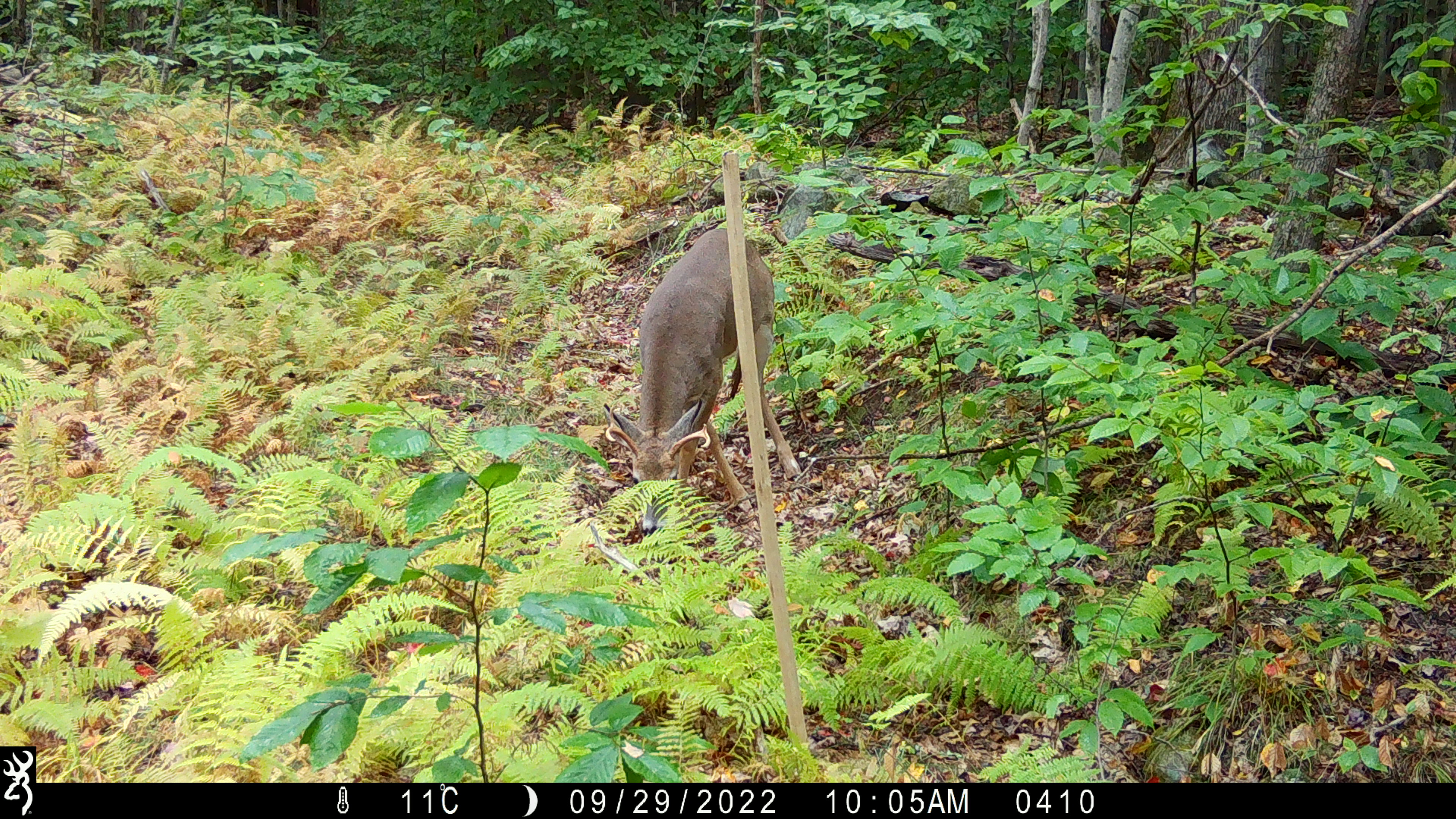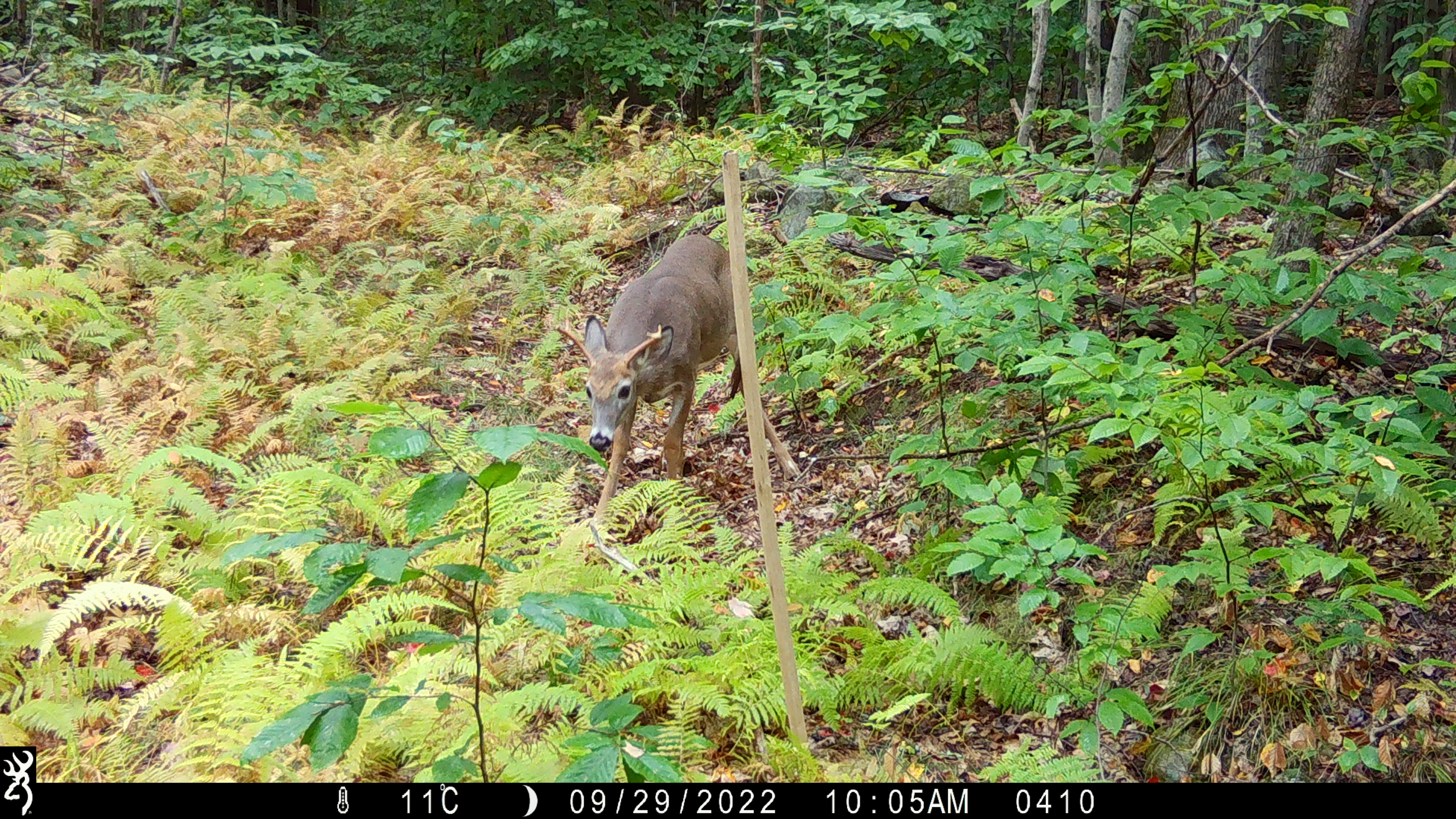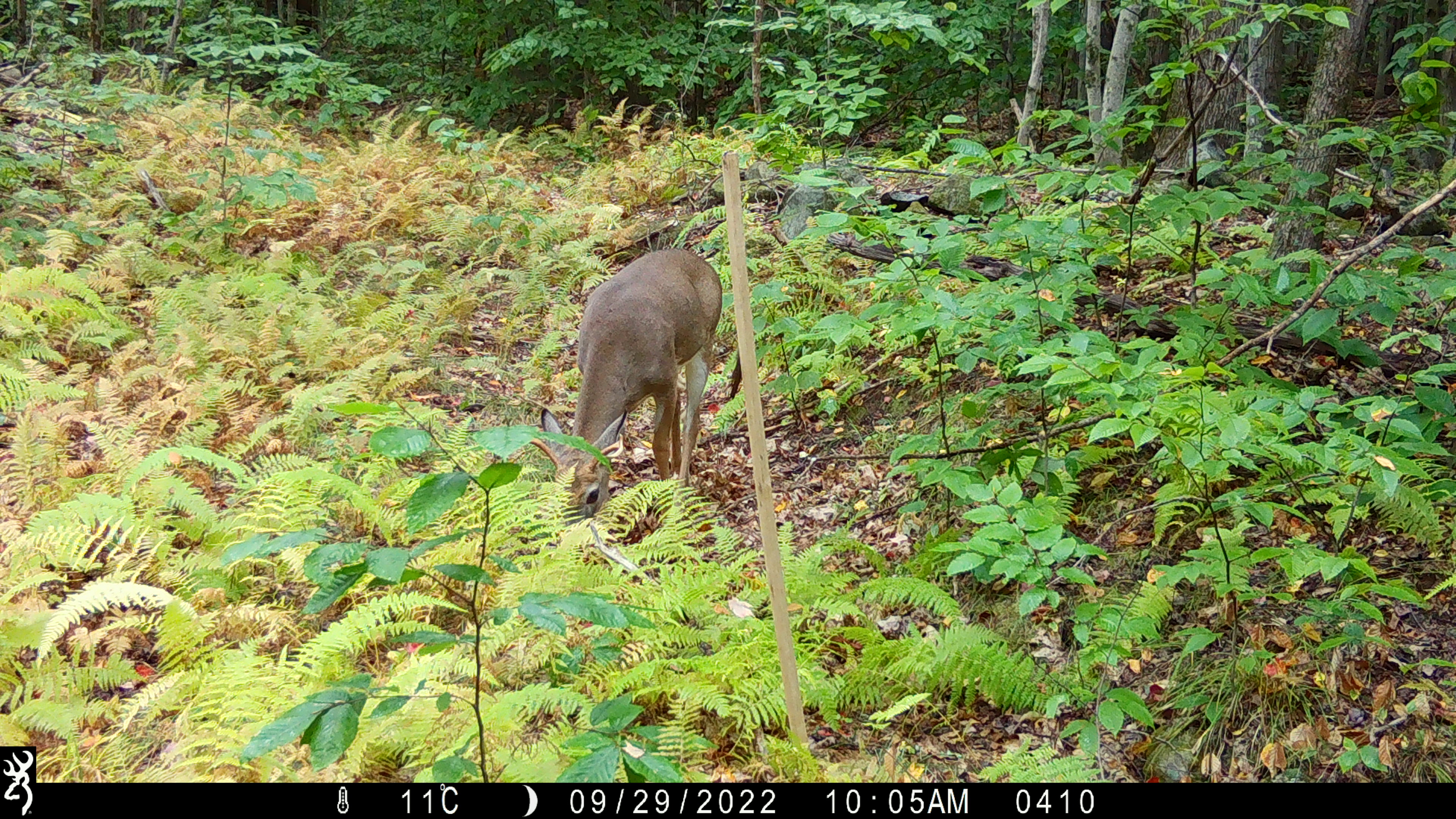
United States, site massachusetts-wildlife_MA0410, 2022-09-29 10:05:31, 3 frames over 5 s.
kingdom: Animalia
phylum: Chordata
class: Mammalia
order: Artiodactyla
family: Cervidae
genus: Odocoileus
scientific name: Odocoileus virginianus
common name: white-tailed deer